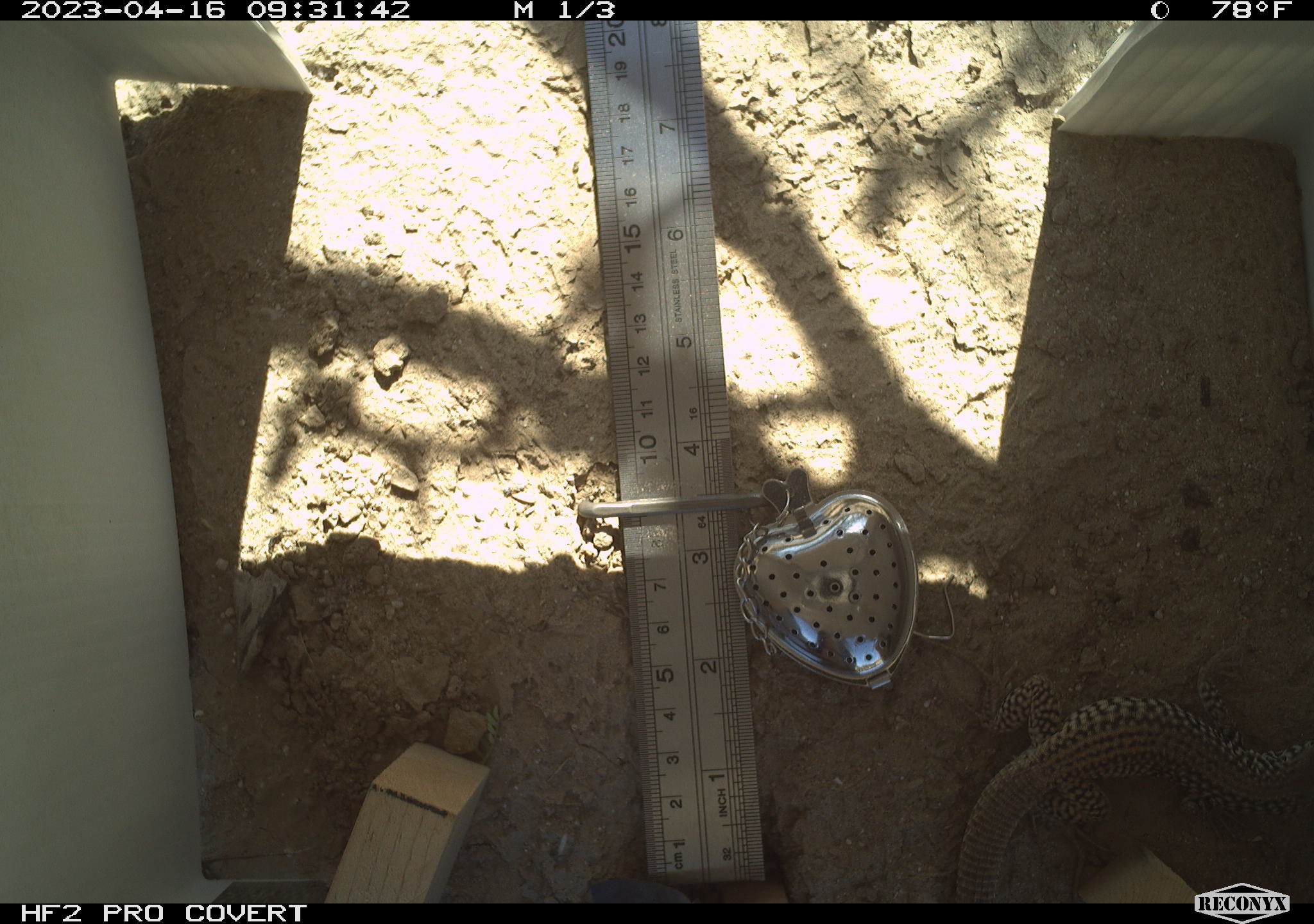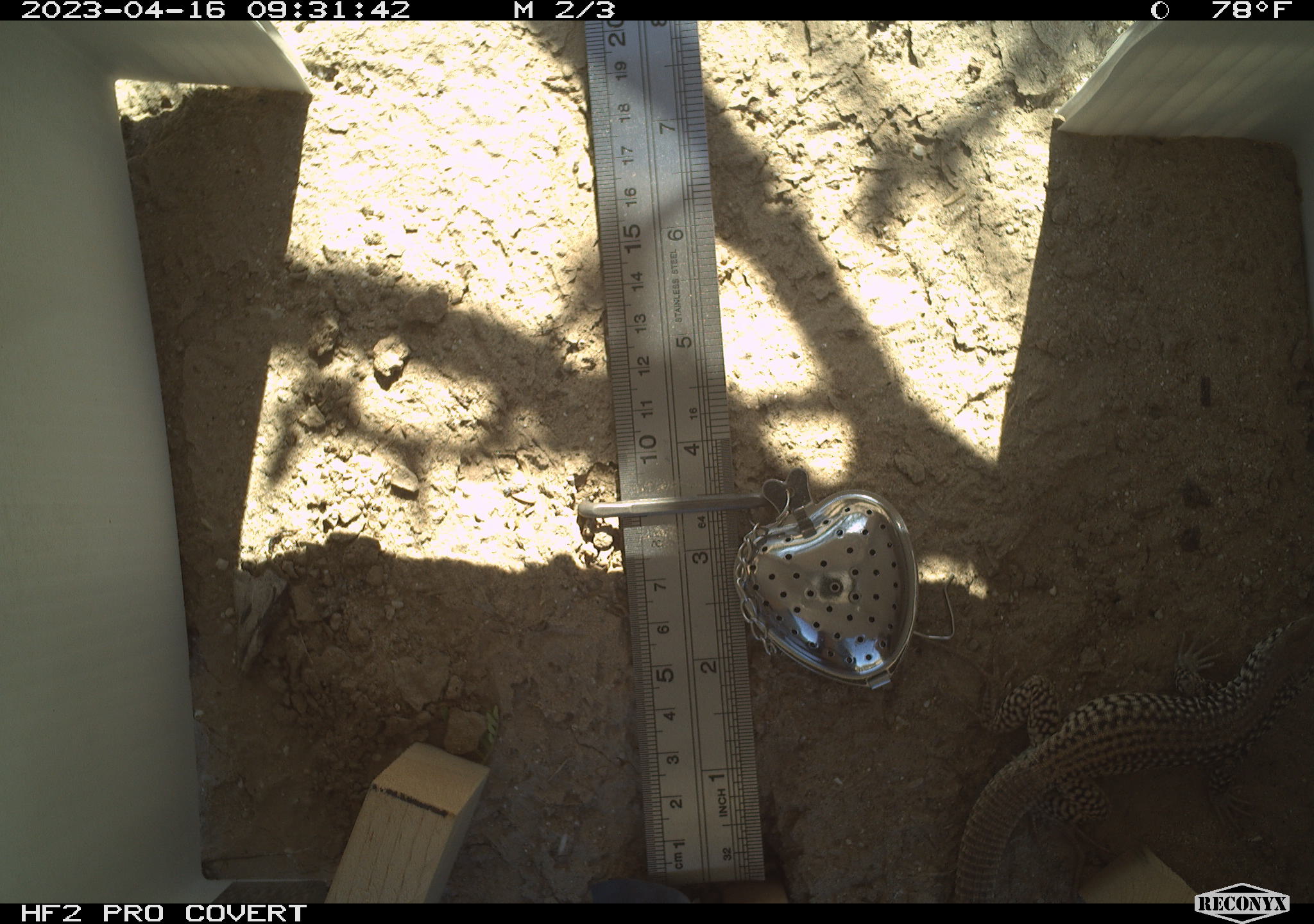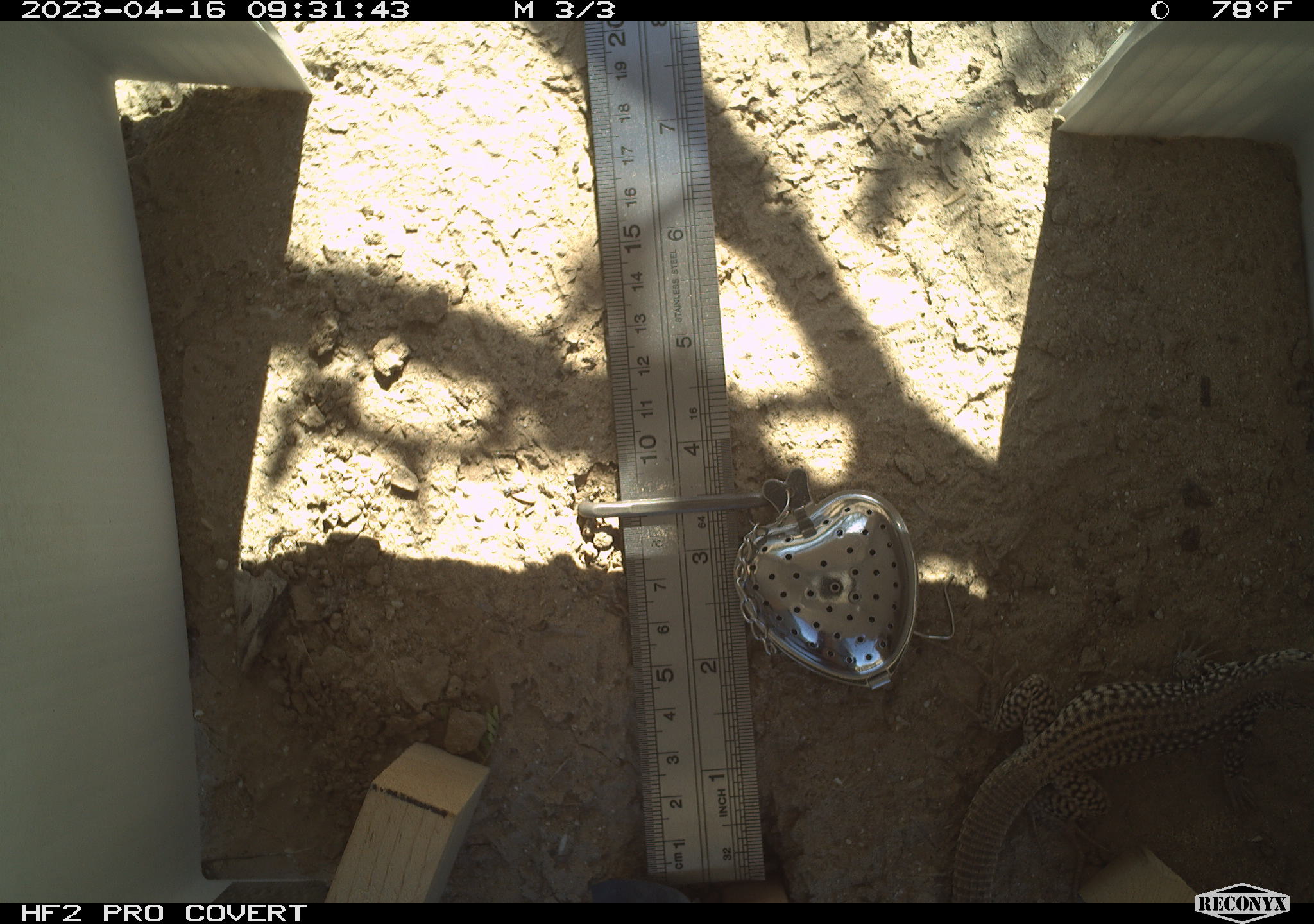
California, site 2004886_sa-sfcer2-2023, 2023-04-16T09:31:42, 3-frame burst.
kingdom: Animalia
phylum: Chordata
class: Reptilia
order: Squamata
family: Teiidae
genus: Aspidoscelis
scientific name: Aspidoscelis tigris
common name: western whiptail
Western whiptail (Aspidoscelis tigris).